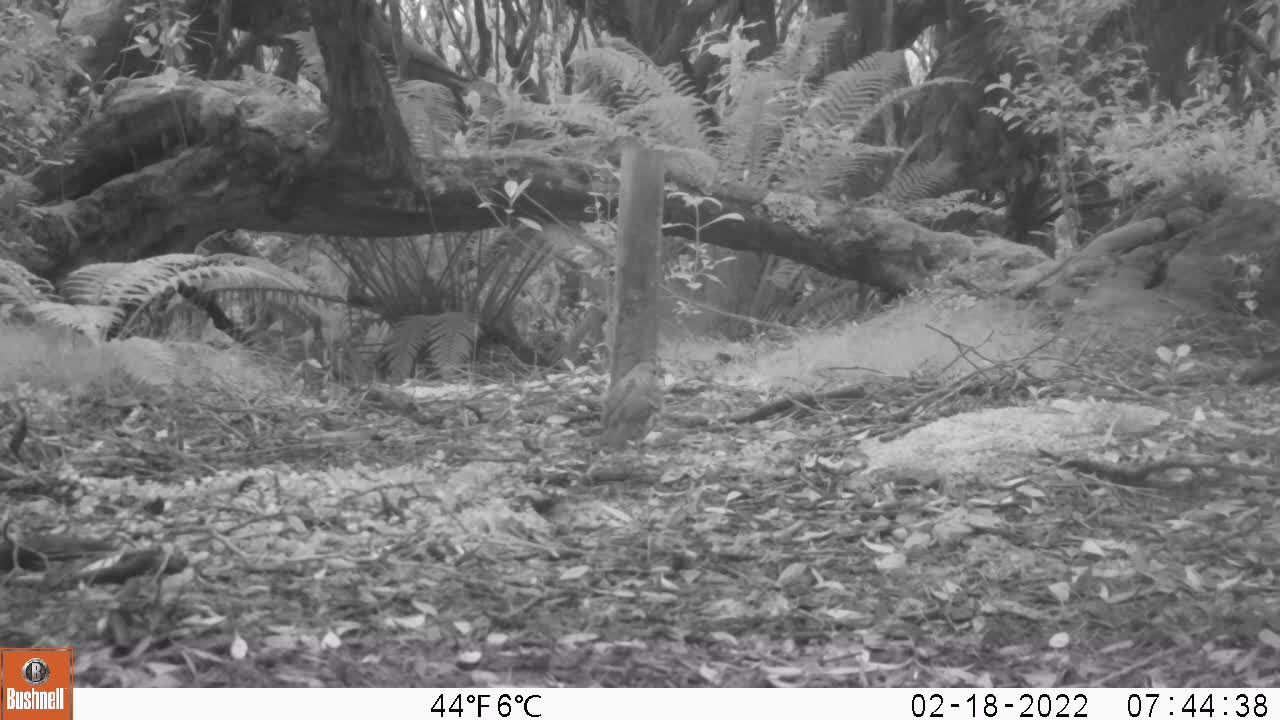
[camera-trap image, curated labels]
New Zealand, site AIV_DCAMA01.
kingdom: Animalia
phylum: Chordata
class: Aves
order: Passeriformes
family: Turdidae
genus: Turdus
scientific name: Turdus philomelos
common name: song thrush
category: thrush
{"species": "thrush (song thrush) (Turdus philomelos)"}